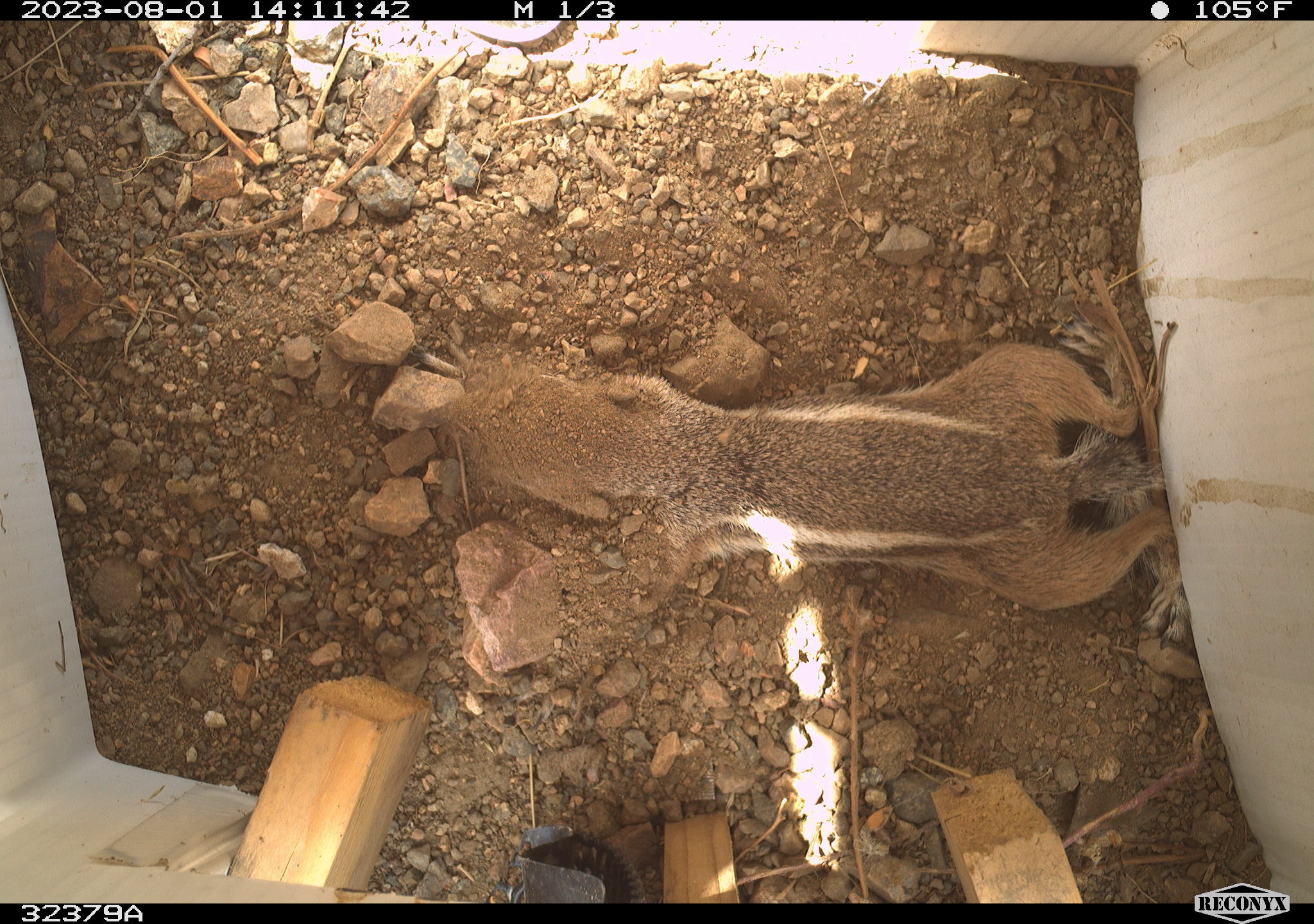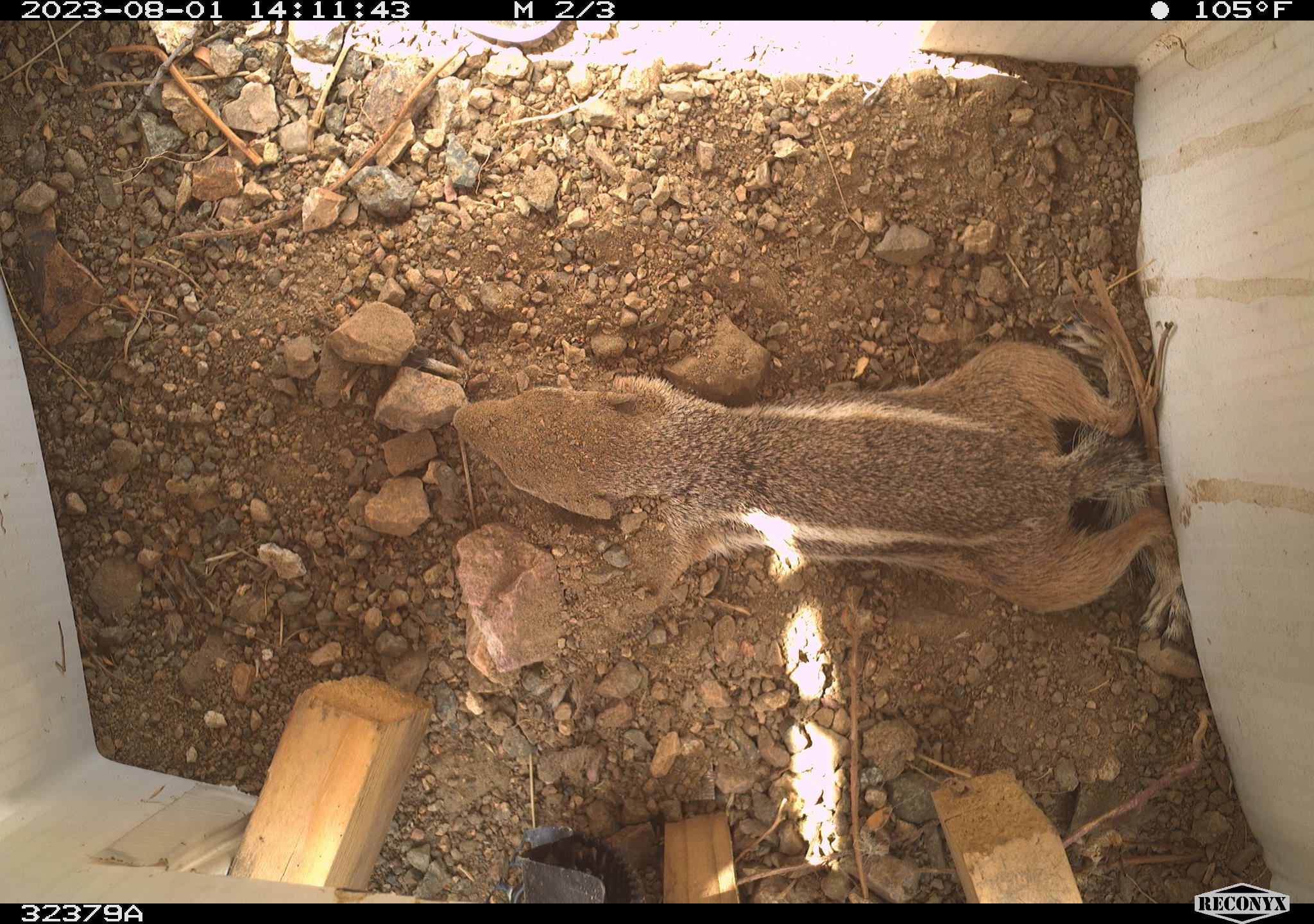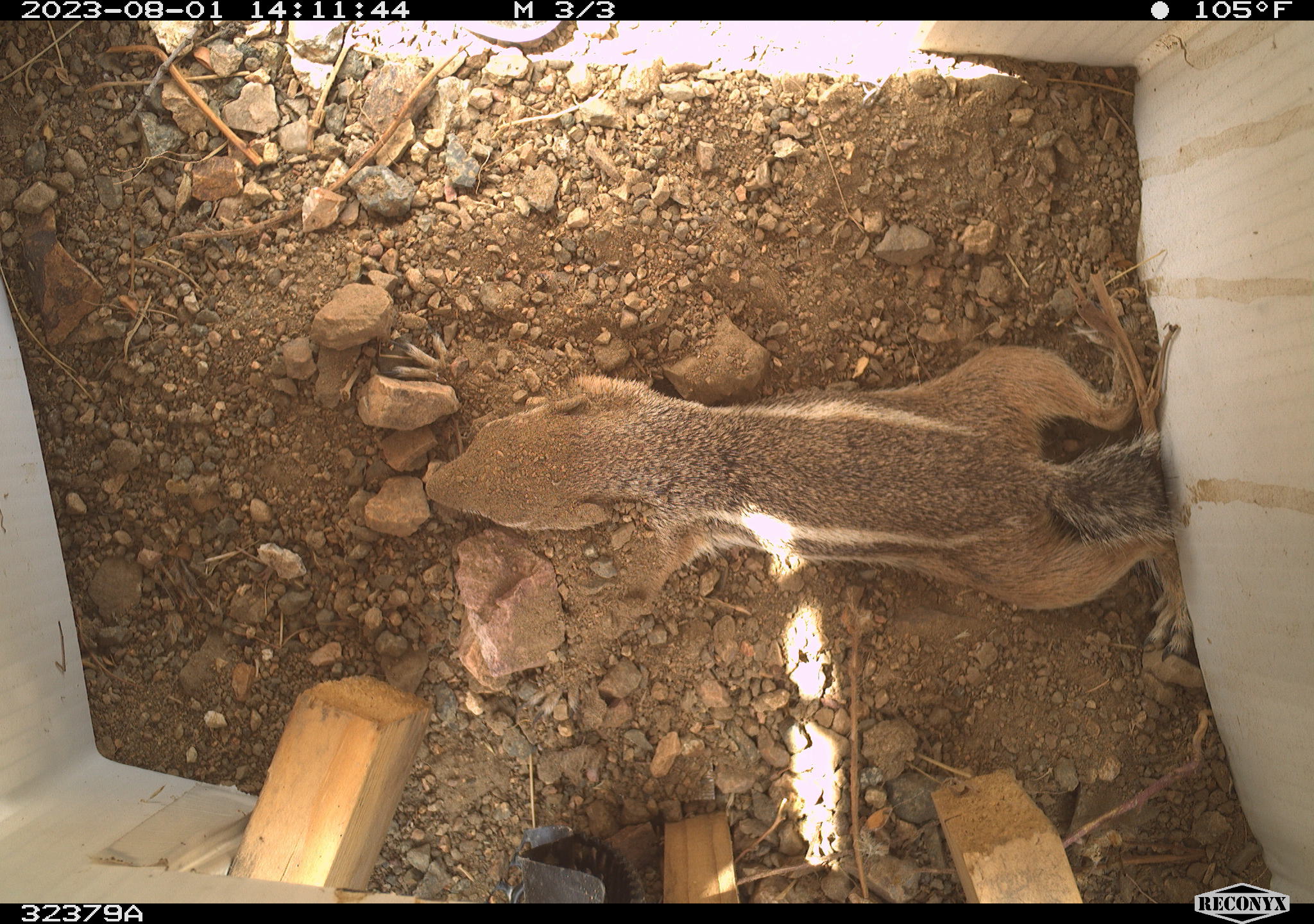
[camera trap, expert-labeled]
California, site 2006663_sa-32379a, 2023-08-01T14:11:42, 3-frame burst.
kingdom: Animalia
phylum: Chordata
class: Mammalia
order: Rodentia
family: Sciuridae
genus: Ammospermophilus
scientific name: Ammospermophilus leucurus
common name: white-tailed antelope squirrel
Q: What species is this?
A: White-tailed antelope squirrel (Ammospermophilus leucurus).